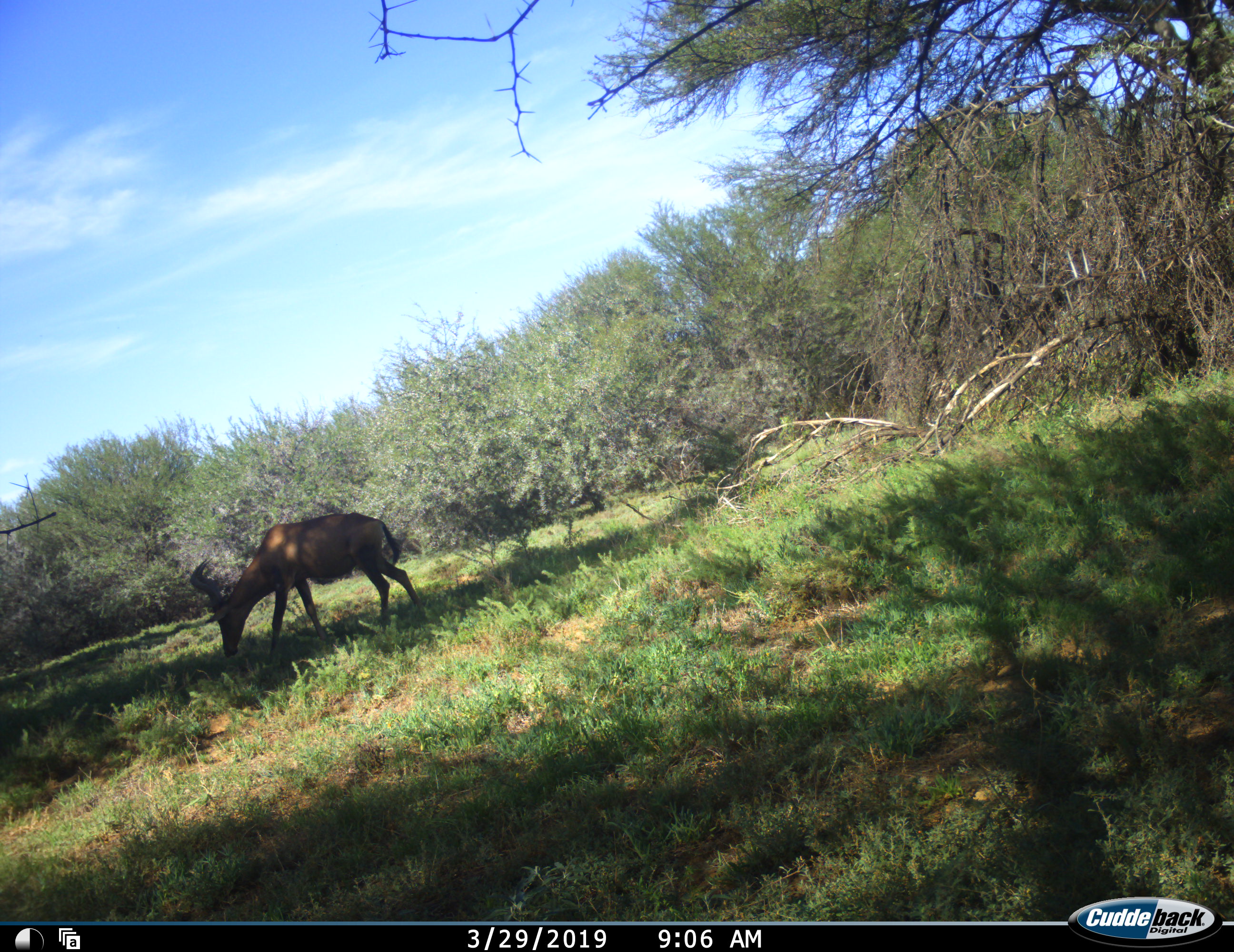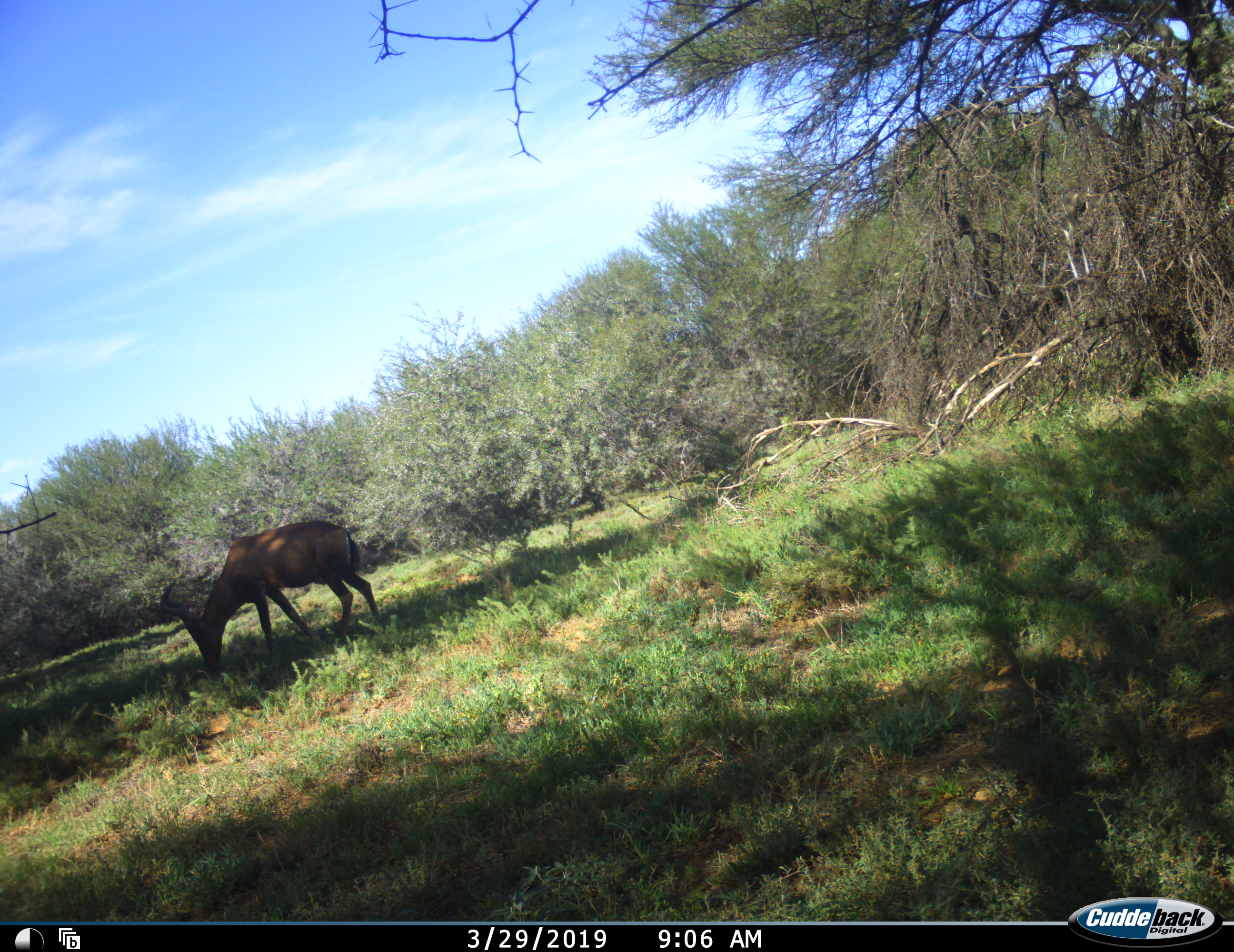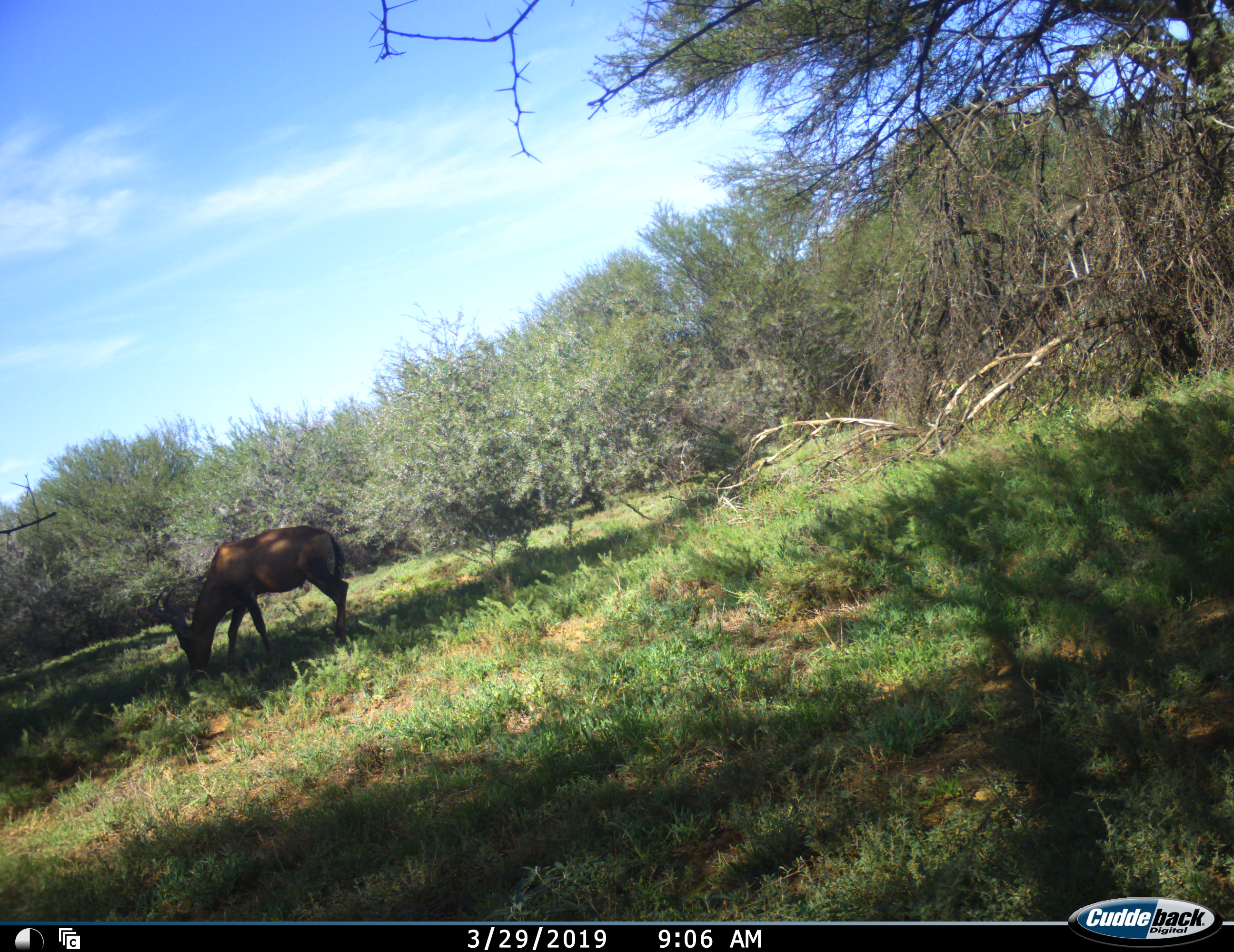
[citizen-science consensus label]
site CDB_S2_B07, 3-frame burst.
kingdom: Animalia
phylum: Chordata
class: Mammalia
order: Artiodactyla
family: Bovidae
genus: Alcelaphus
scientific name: Alcelaphus buselaphus caama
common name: red hartebeest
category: hartebeestred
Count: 1.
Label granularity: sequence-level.